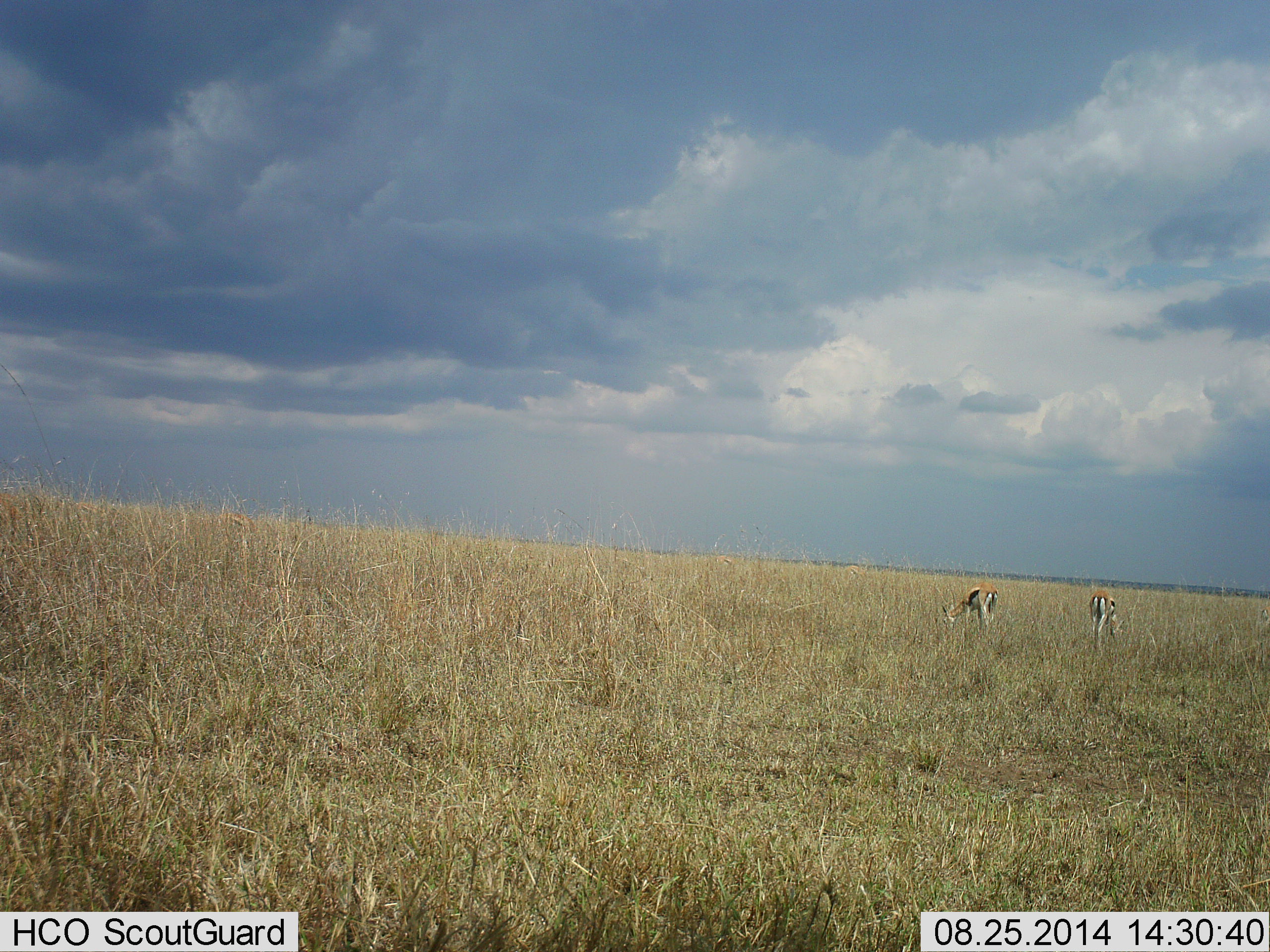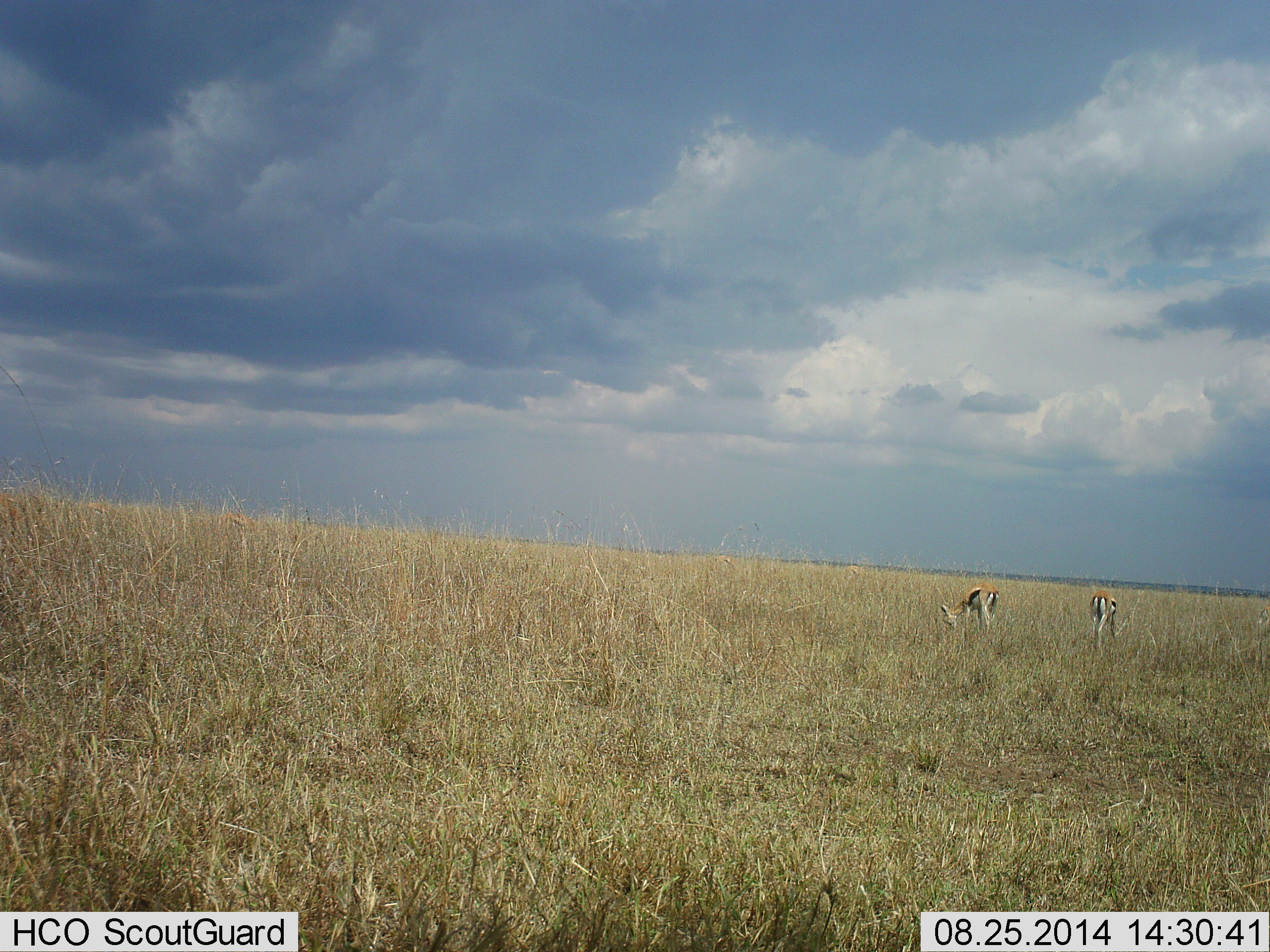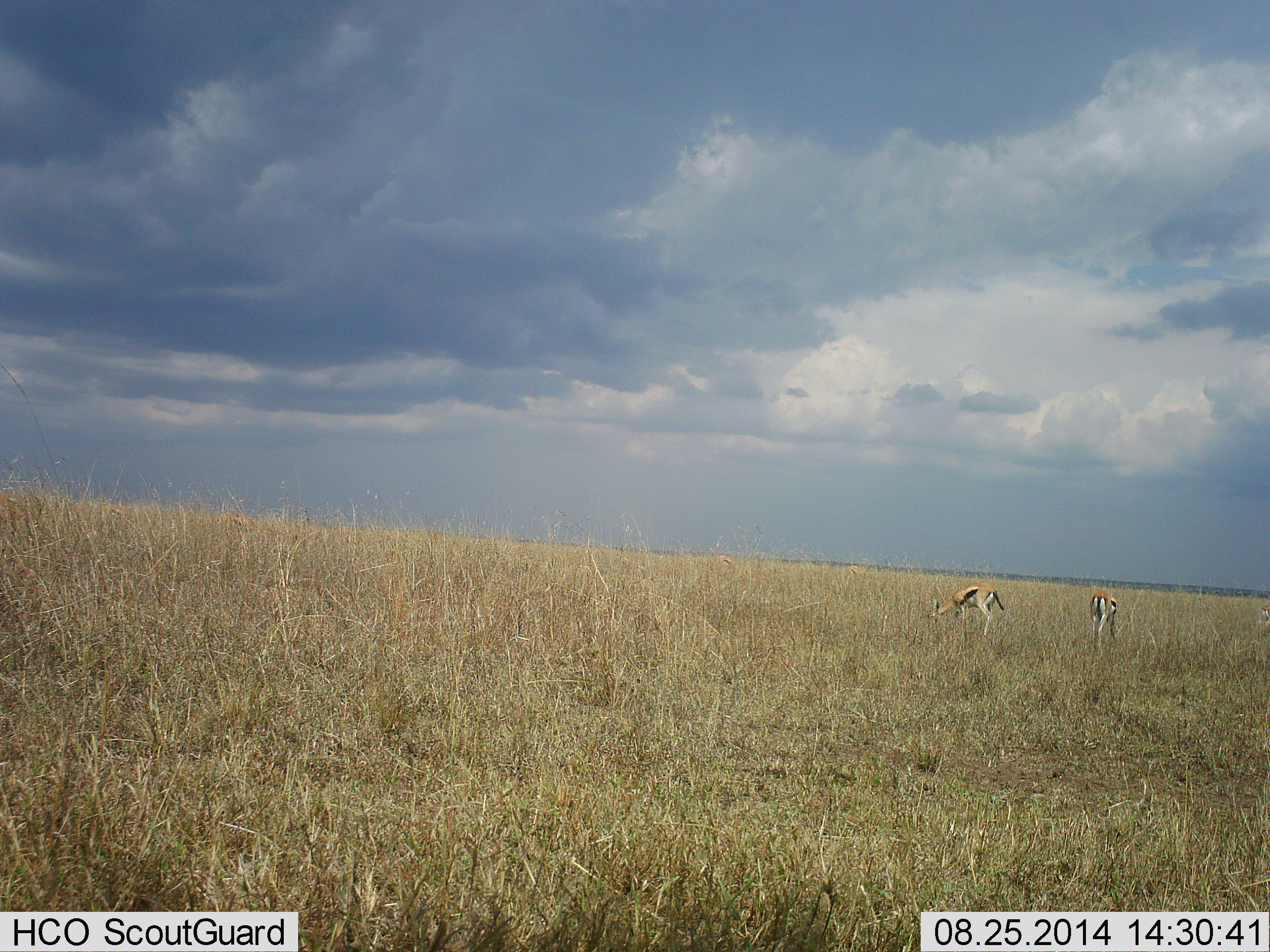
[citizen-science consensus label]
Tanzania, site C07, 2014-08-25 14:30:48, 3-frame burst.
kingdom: Animalia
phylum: Chordata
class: Mammalia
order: Artiodactyla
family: Bovidae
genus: Eudorcas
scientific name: Eudorcas thomsonii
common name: thomson's gazelle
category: gazellethomsons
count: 2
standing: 20%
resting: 0%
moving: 0%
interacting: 0%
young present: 0%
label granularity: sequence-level